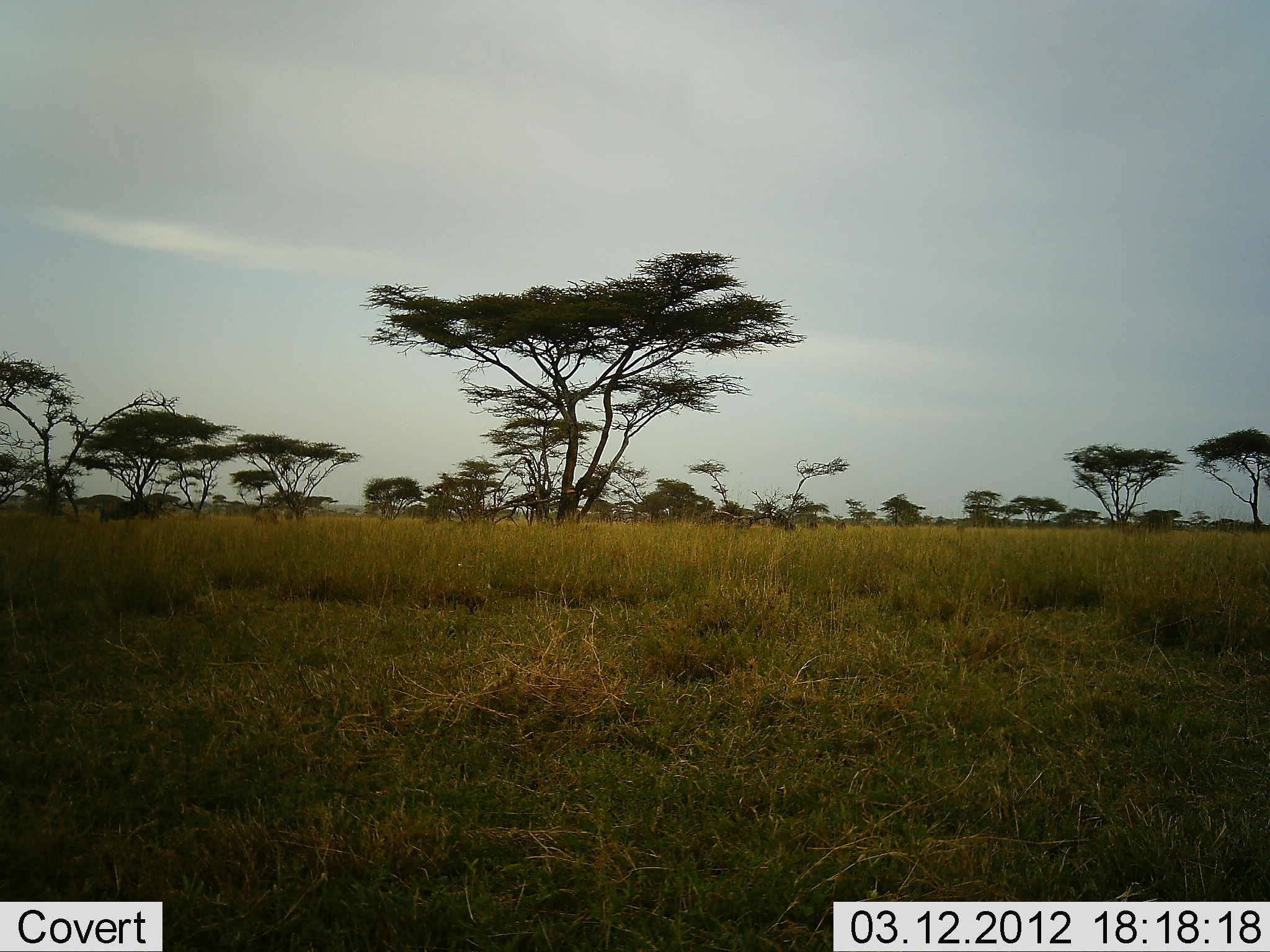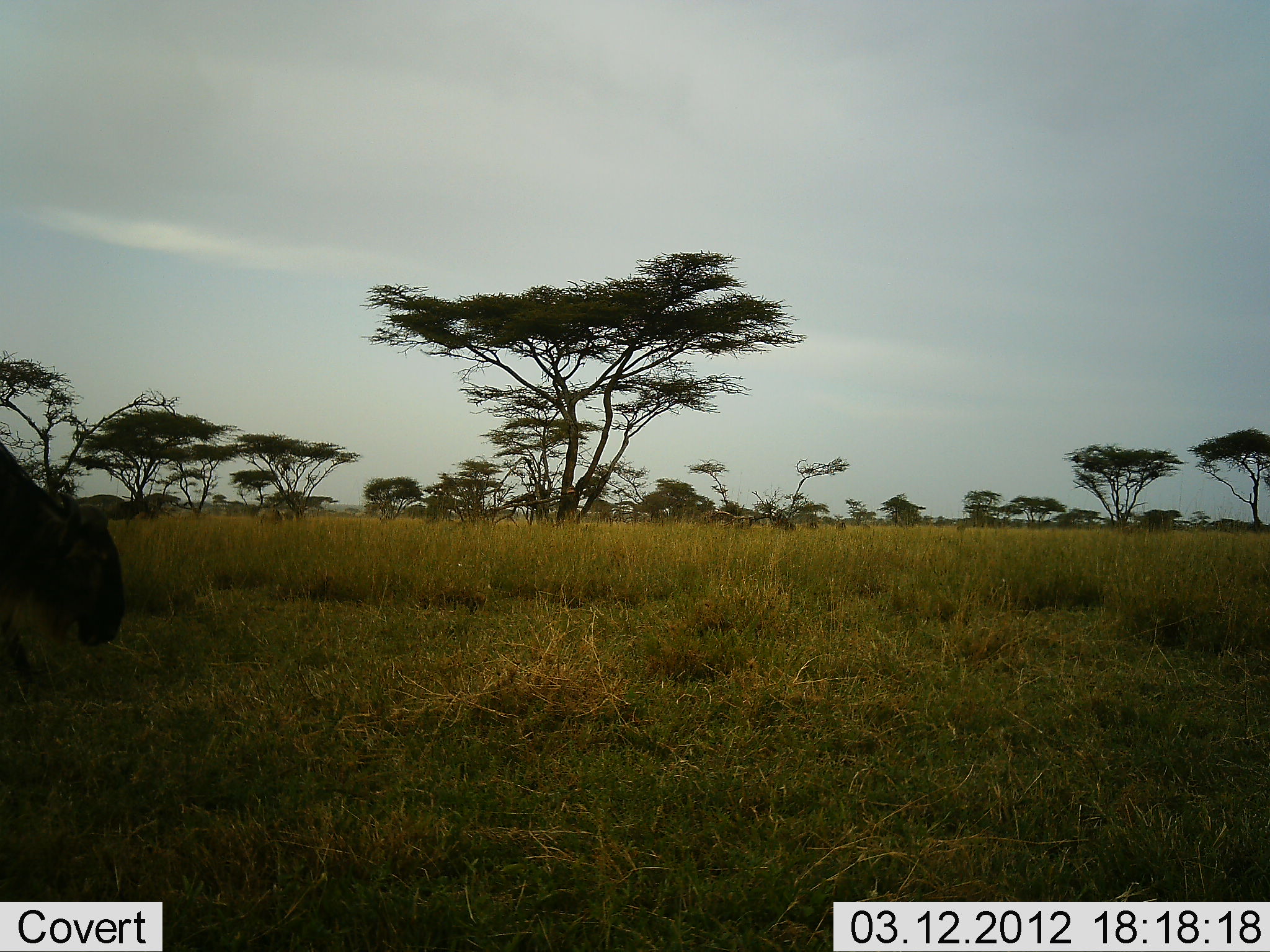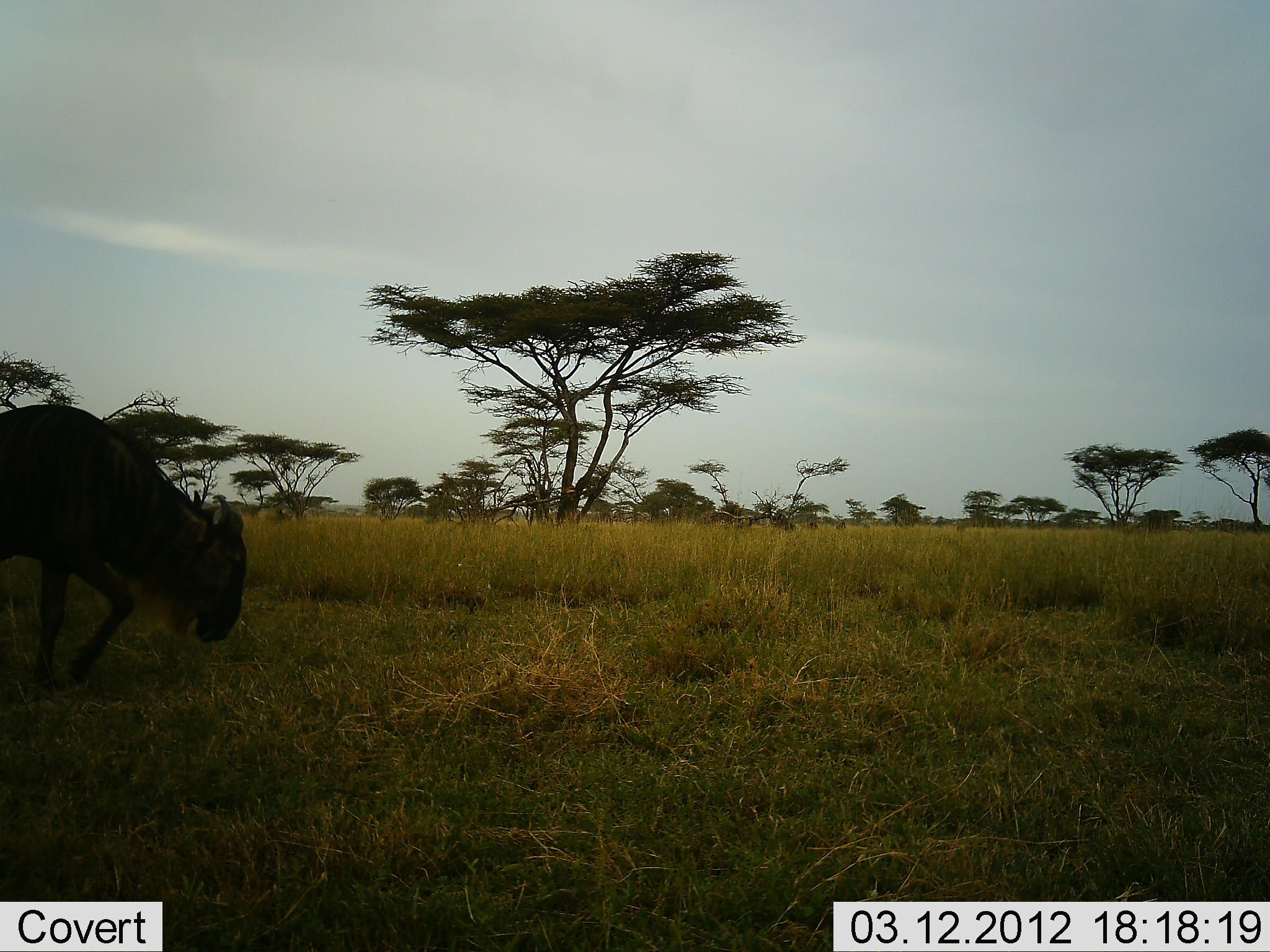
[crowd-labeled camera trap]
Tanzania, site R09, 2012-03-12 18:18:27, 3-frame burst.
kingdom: Animalia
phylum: Chordata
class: Mammalia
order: Artiodactyla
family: Bovidae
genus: Connochaetes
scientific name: Connochaetes taurinus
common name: blue wildebeest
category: wildebeest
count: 1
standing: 9%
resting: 0%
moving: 100%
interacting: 0%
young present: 3%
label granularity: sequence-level